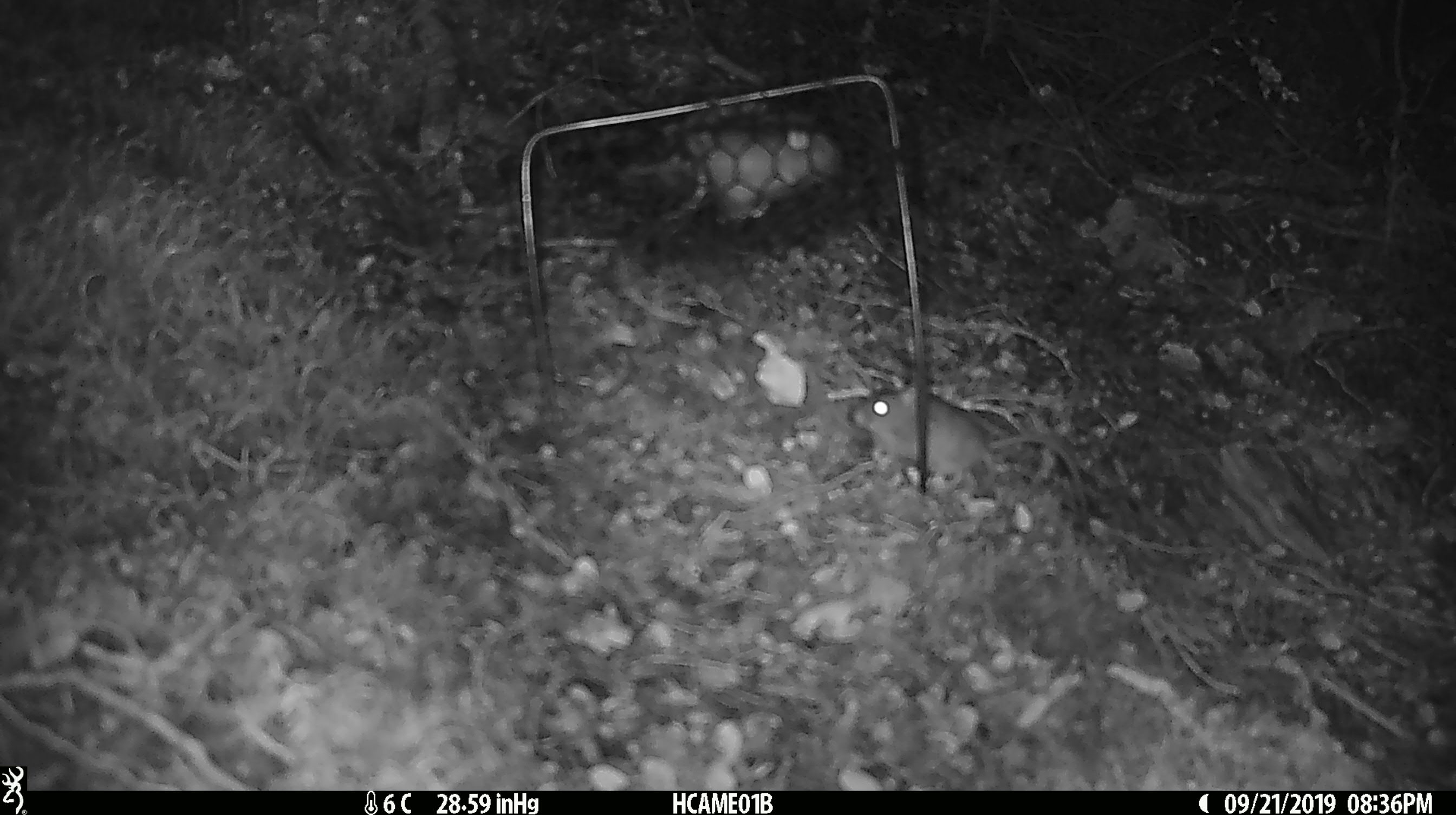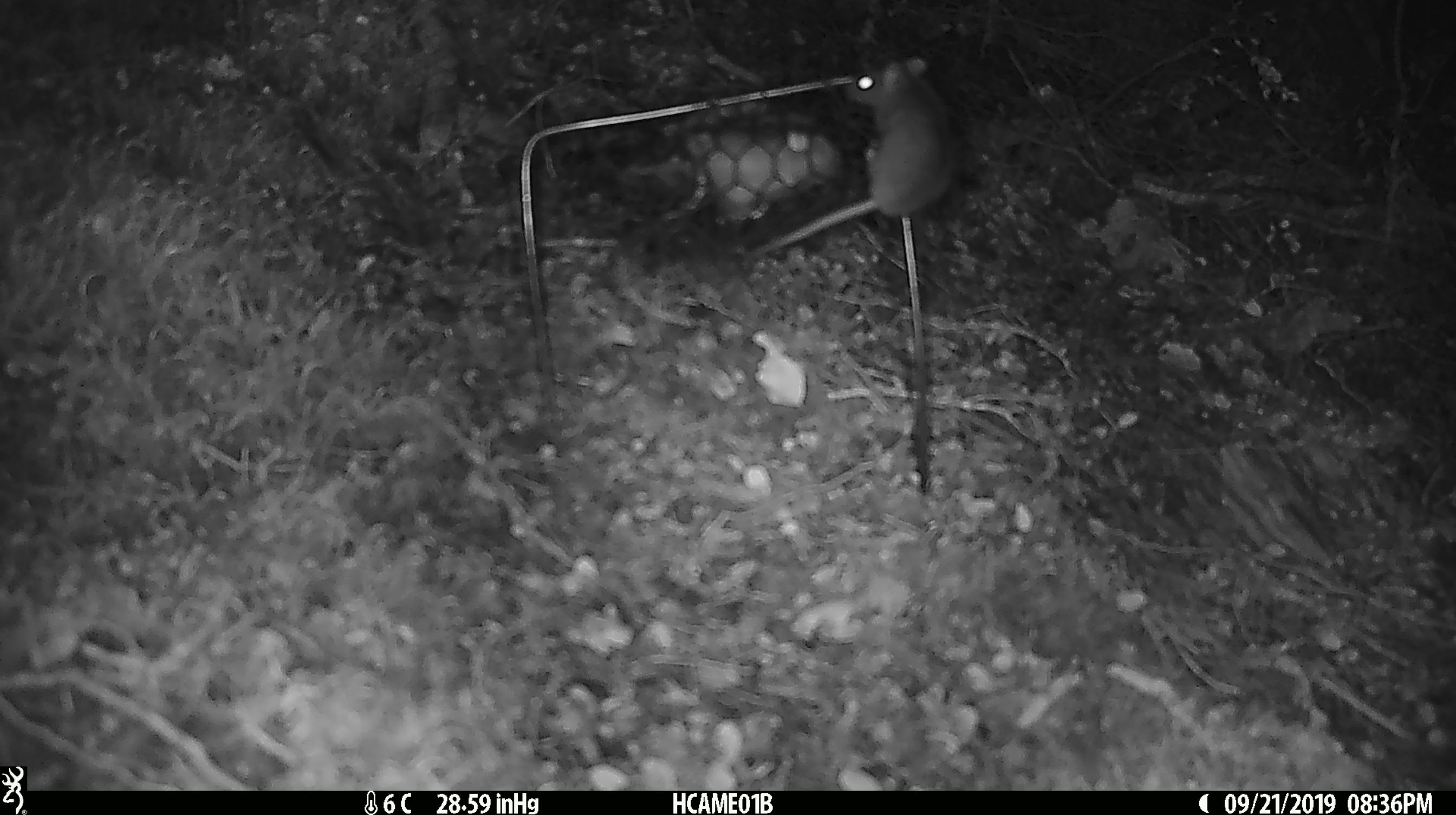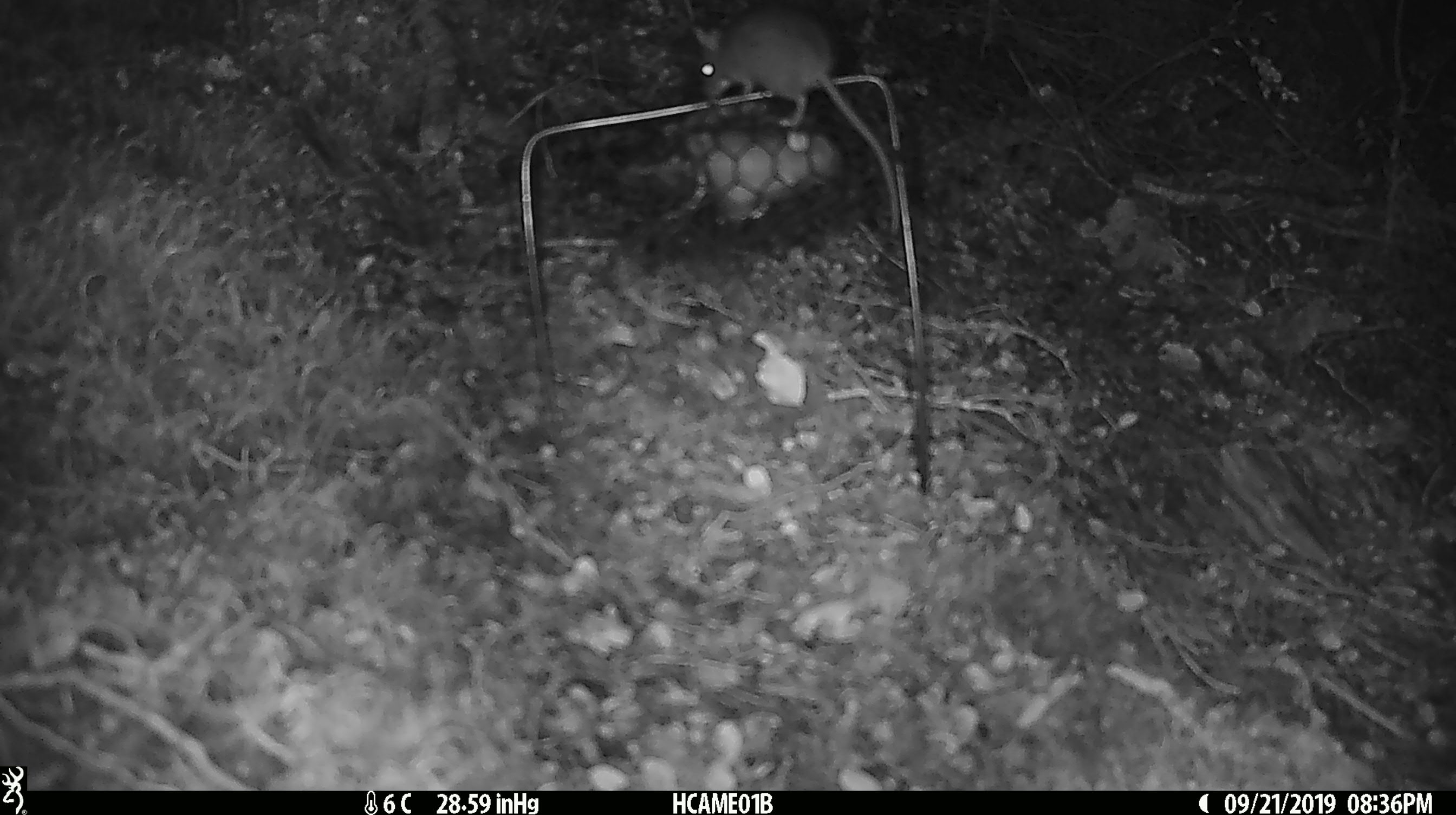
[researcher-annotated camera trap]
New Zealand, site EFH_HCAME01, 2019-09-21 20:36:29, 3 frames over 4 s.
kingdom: Animalia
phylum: Chordata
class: Mammalia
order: Rodentia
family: Muridae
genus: Mus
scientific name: Mus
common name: mouse